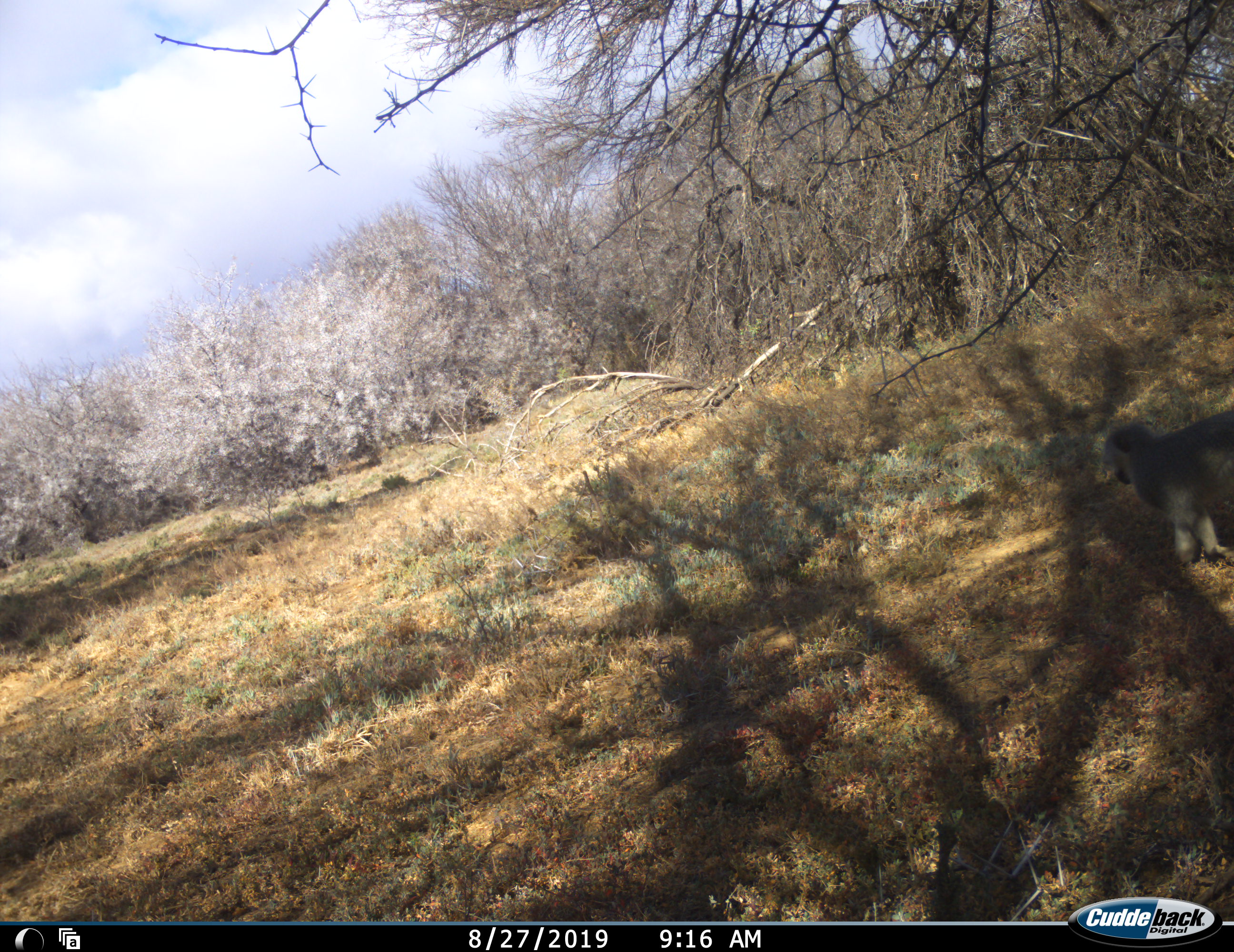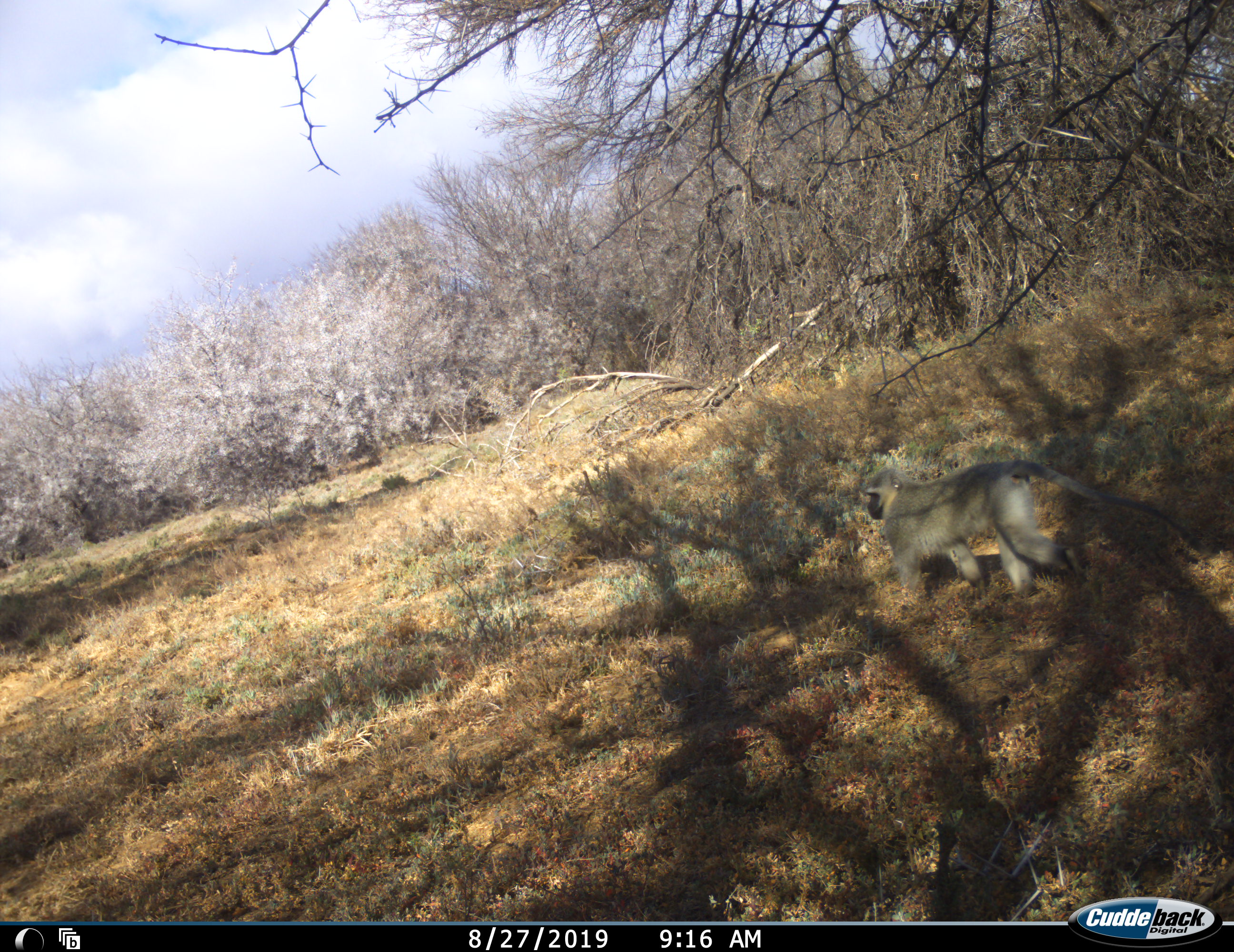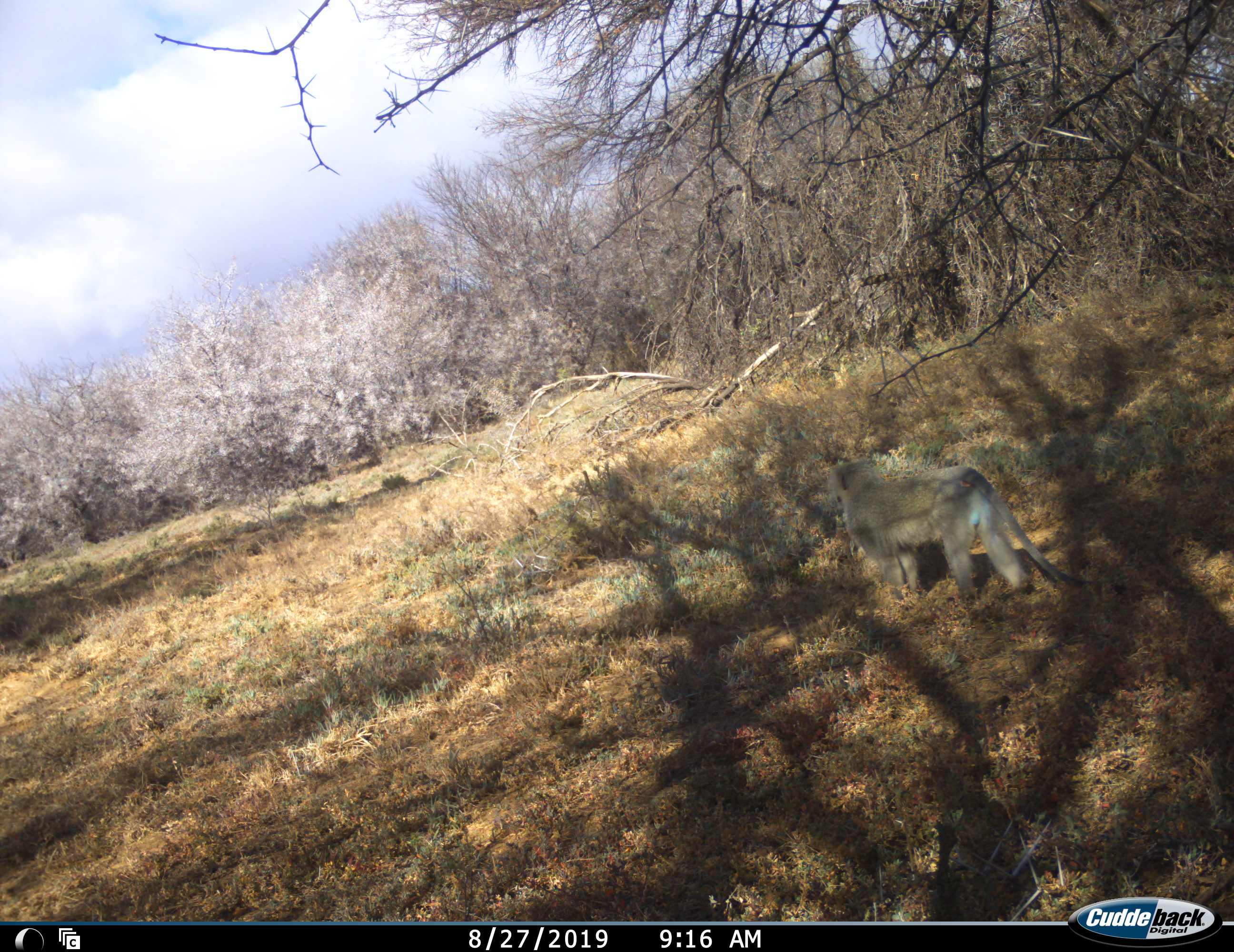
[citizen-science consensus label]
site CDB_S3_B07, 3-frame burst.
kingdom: Animalia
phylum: Chordata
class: Mammalia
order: Primates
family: Cercopithecidae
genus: Chlorocebus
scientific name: Chlorocebus pygerythrus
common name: vervet monkey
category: monkeyvervet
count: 1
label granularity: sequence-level